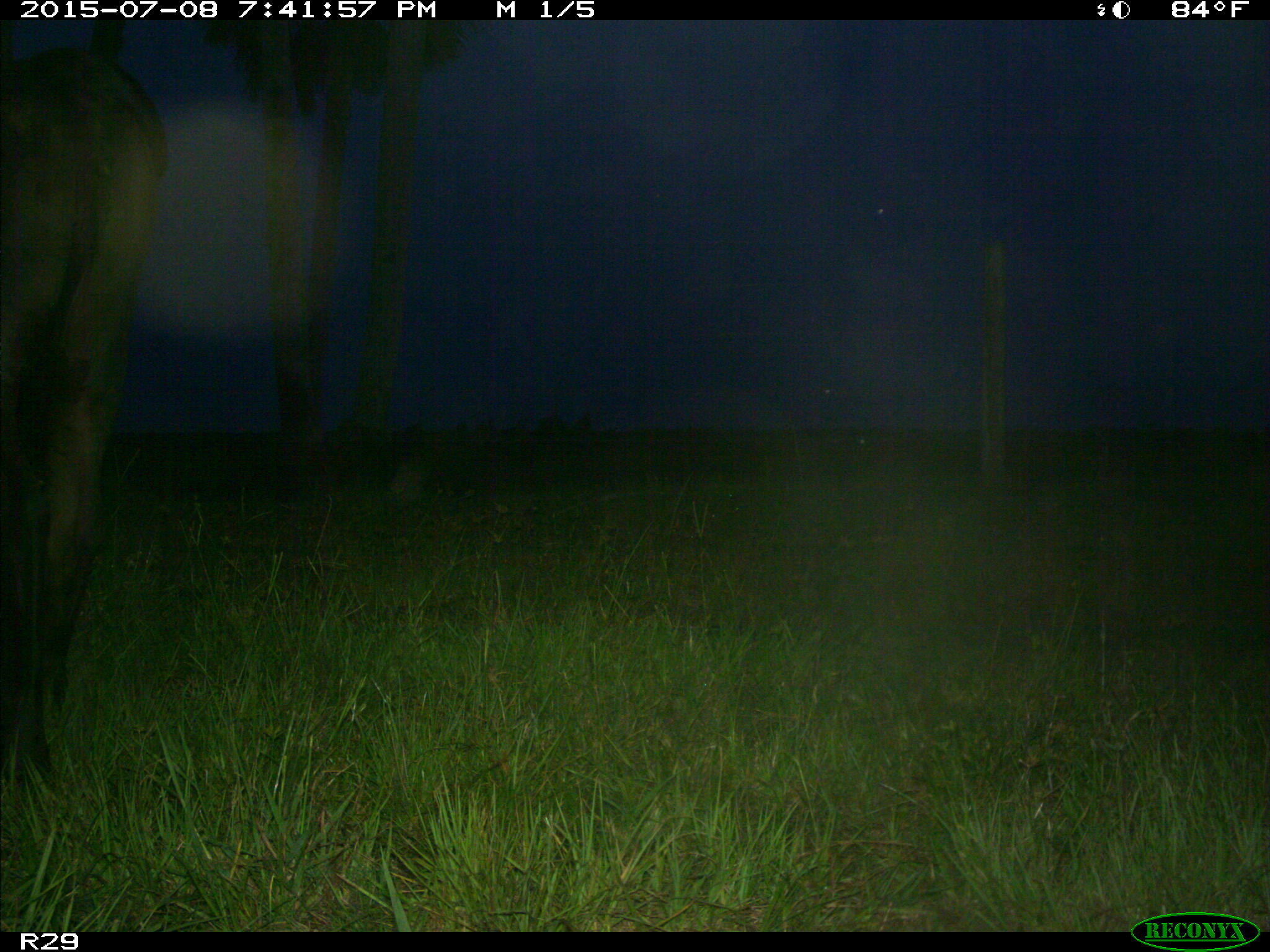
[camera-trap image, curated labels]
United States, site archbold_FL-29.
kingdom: Animalia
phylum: Chordata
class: Mammalia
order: Artiodactyla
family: Bovidae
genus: Bos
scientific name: Bos taurus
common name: domestic cow